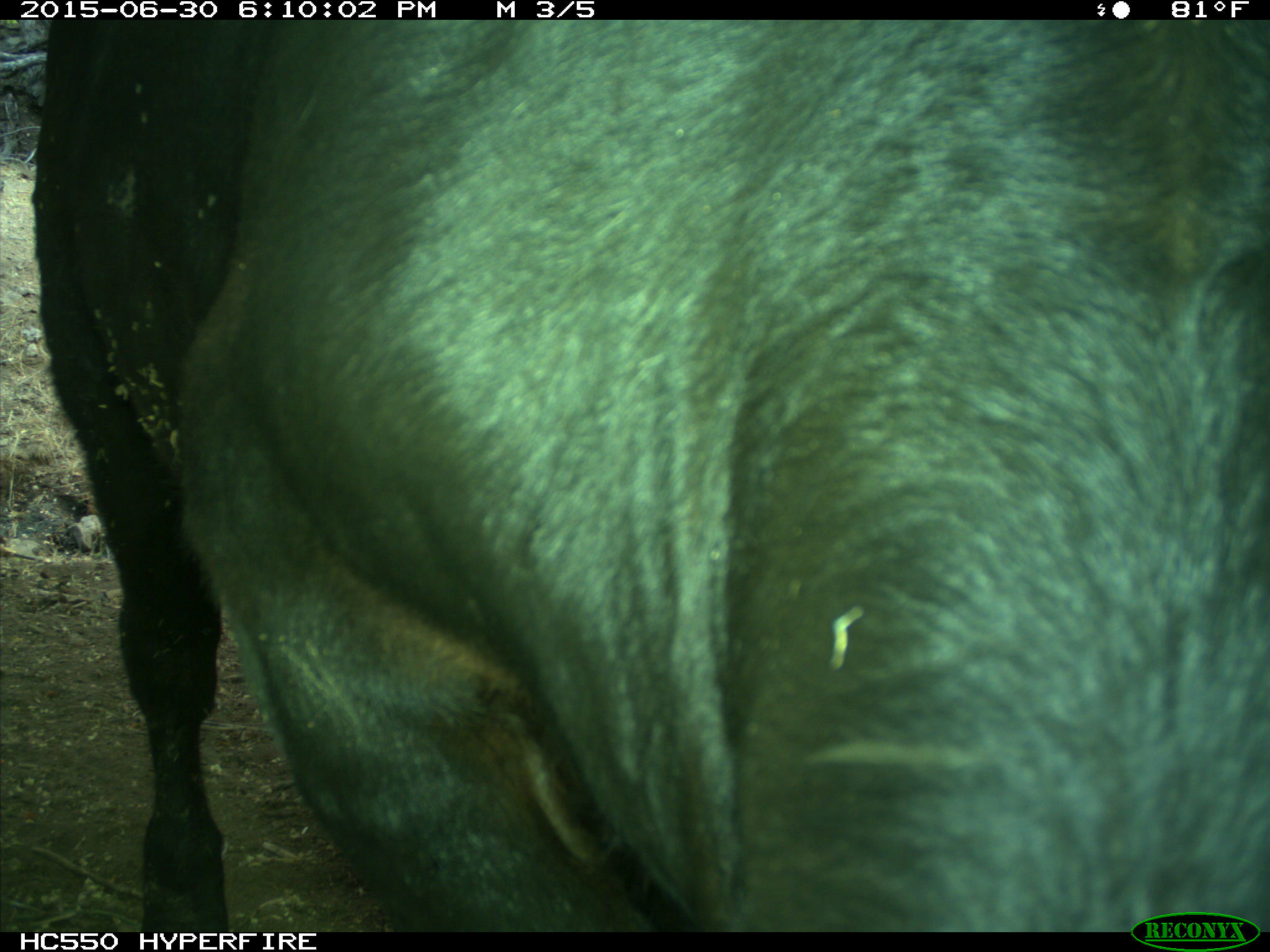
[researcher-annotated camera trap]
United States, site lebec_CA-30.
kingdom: Animalia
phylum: Chordata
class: Mammalia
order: Artiodactyla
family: Bovidae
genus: Bos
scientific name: Bos taurus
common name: domestic cow